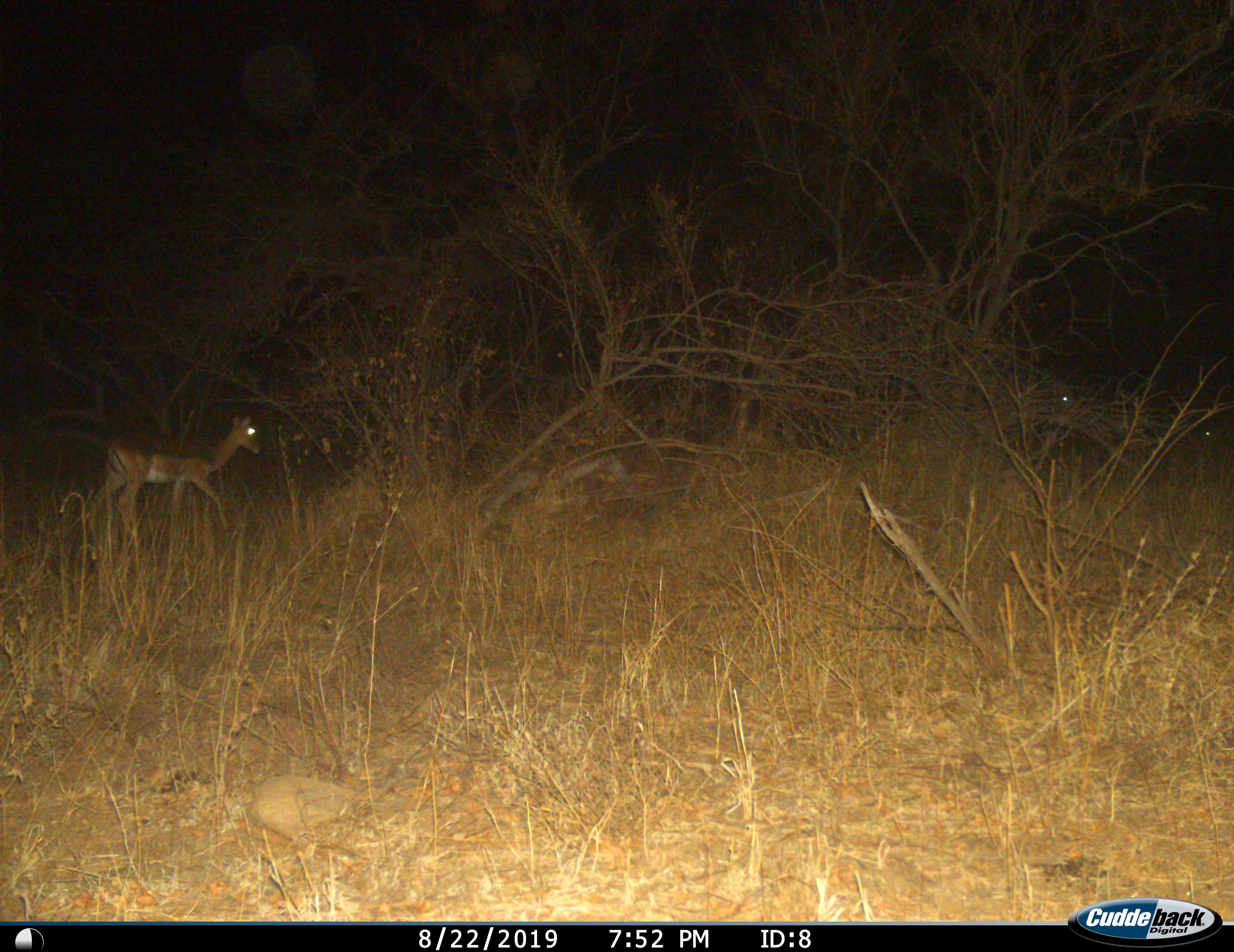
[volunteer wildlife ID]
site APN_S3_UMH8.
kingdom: Animalia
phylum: Chordata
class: Mammalia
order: Artiodactyla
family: Bovidae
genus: Aepyceros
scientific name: Aepyceros melampus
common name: impala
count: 1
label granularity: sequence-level